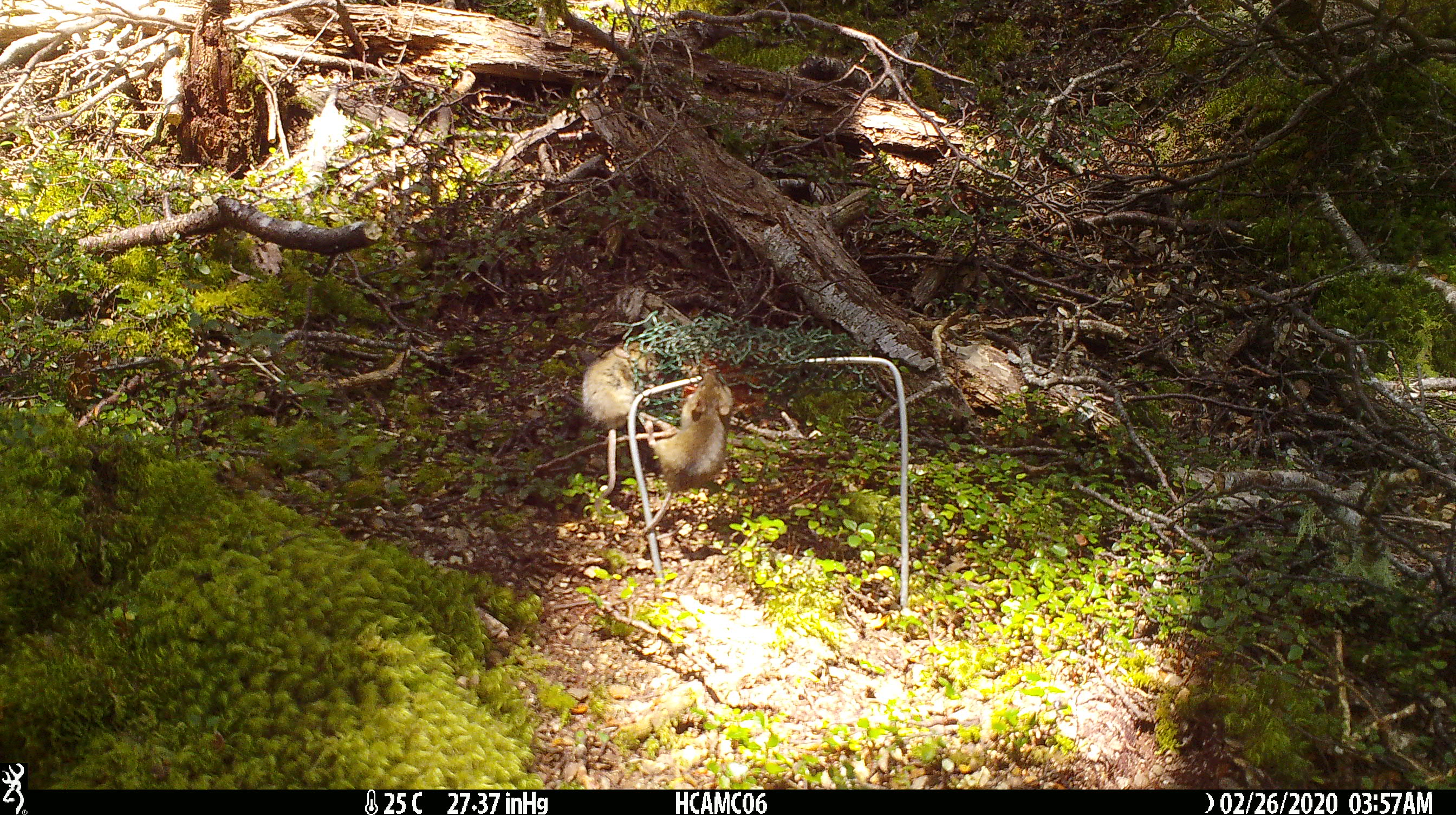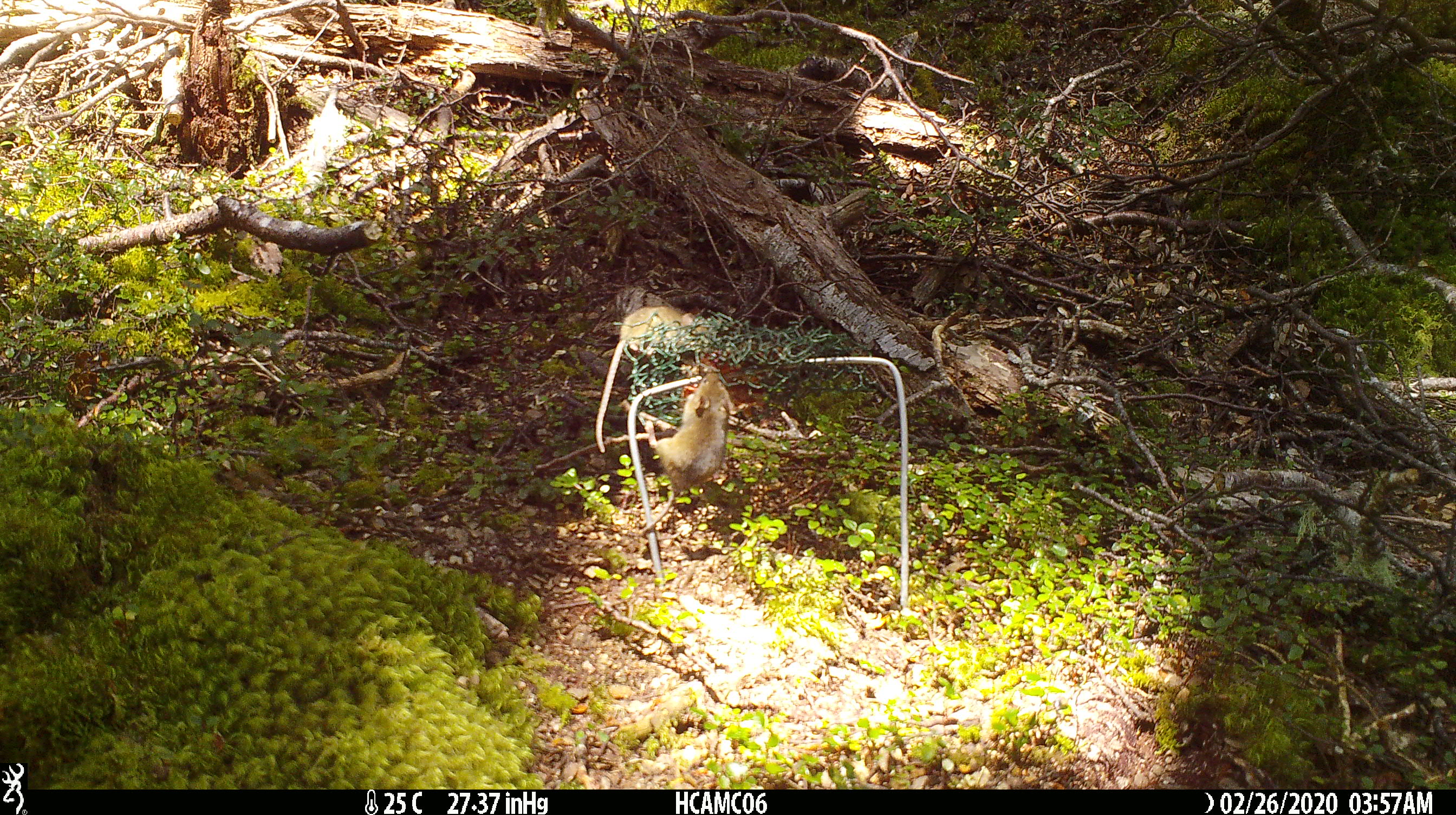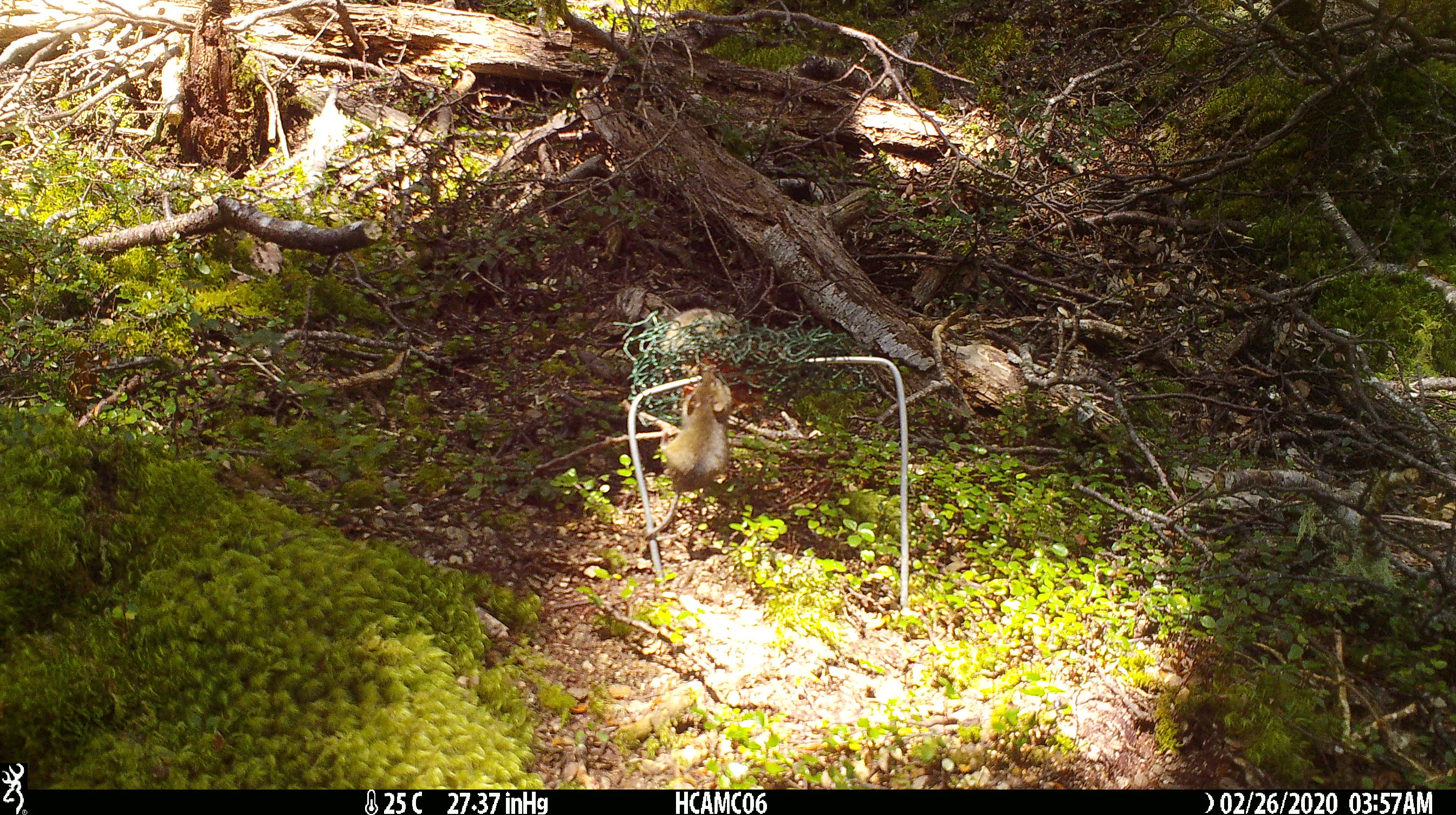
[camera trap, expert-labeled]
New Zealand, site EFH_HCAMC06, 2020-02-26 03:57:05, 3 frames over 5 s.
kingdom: Animalia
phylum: Chordata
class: Mammalia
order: Rodentia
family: Muridae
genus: Mus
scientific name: Mus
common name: mouse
Mouse (Mus).